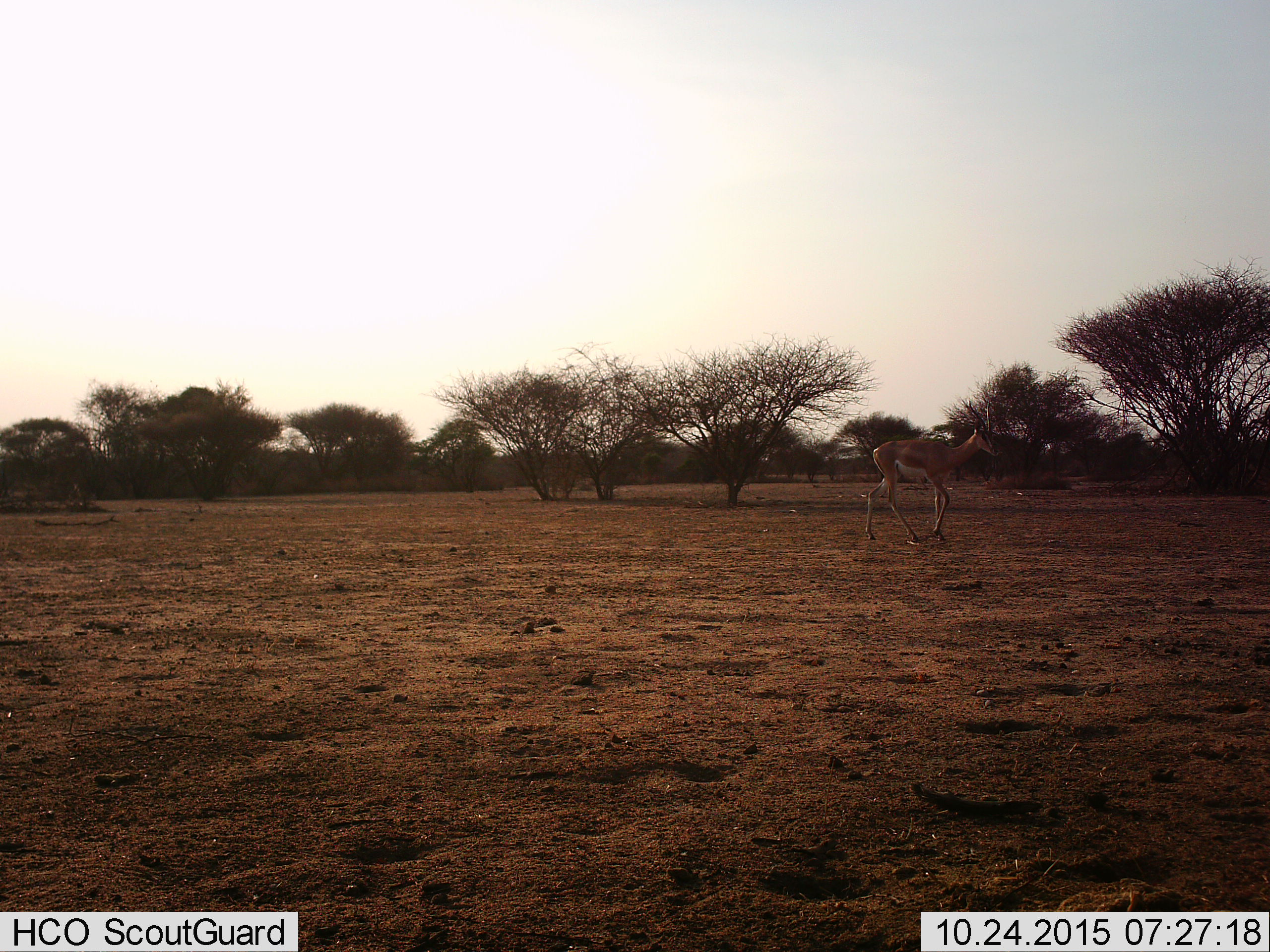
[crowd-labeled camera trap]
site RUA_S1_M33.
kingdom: Animalia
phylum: Chordata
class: Mammalia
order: Artiodactyla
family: Bovidae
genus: Nanger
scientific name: Nanger granti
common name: grant's gazelle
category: gazellegrants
Gazellegrants (grant's gazelle) (Nanger granti), count 1. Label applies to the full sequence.